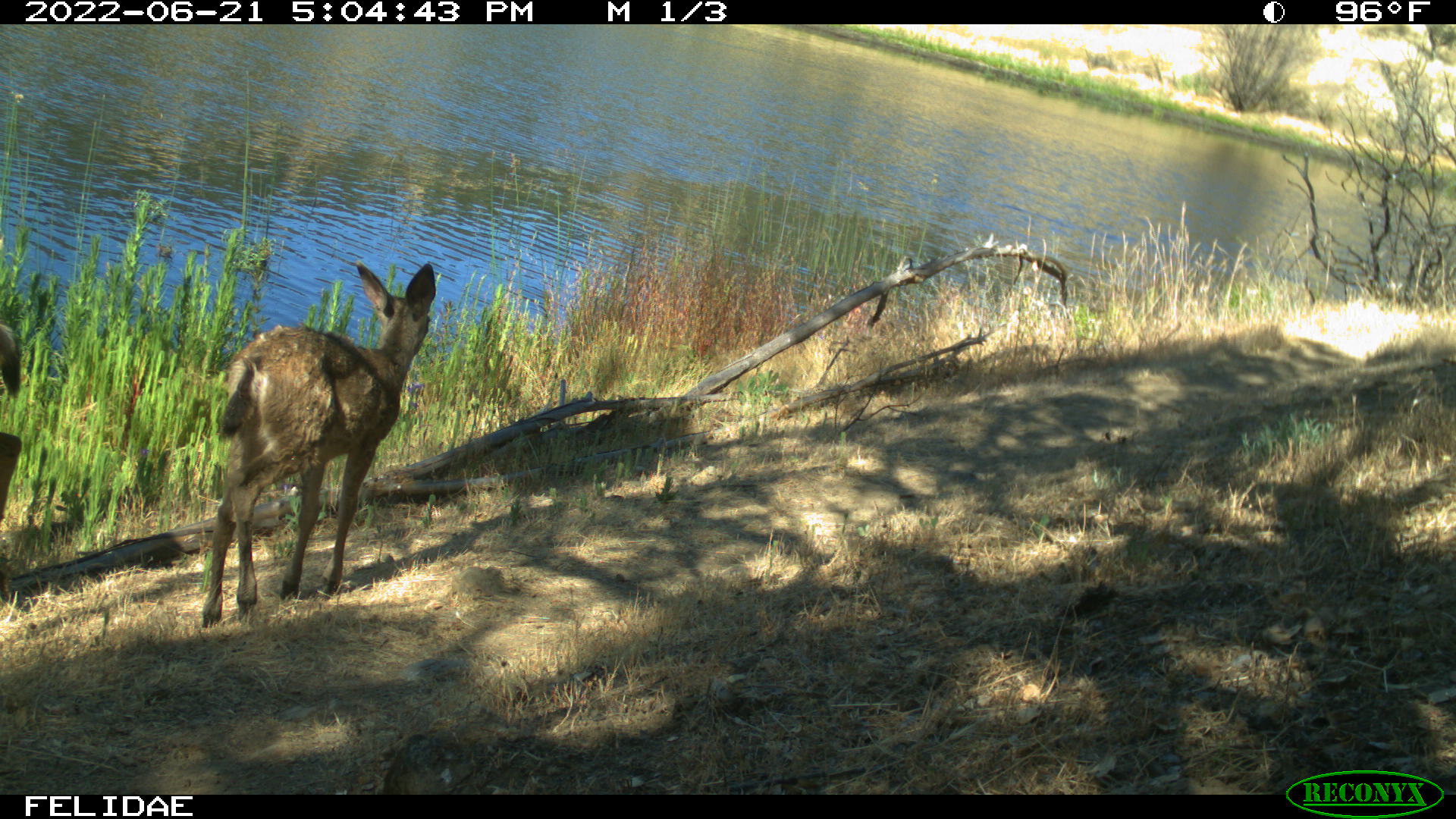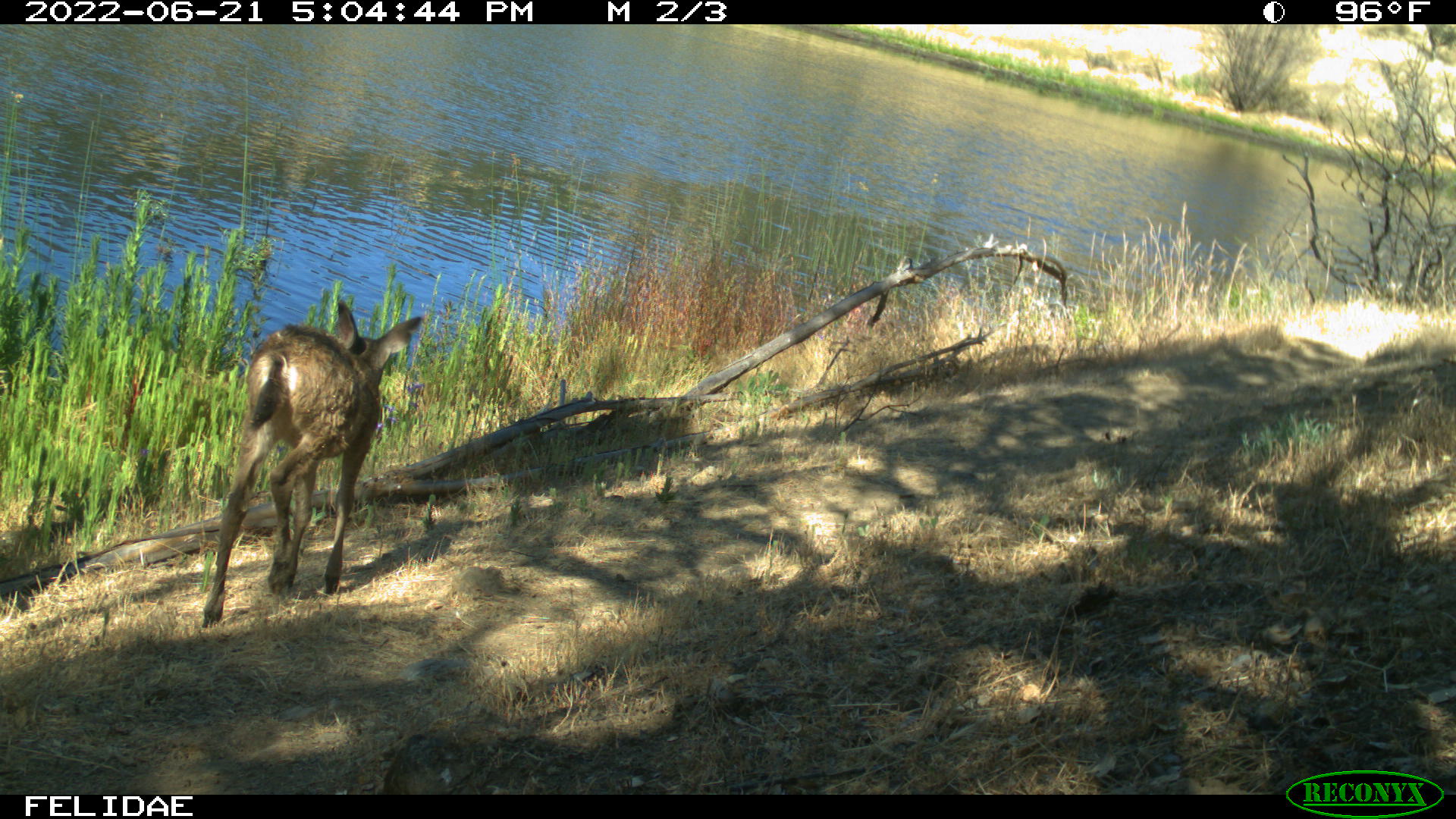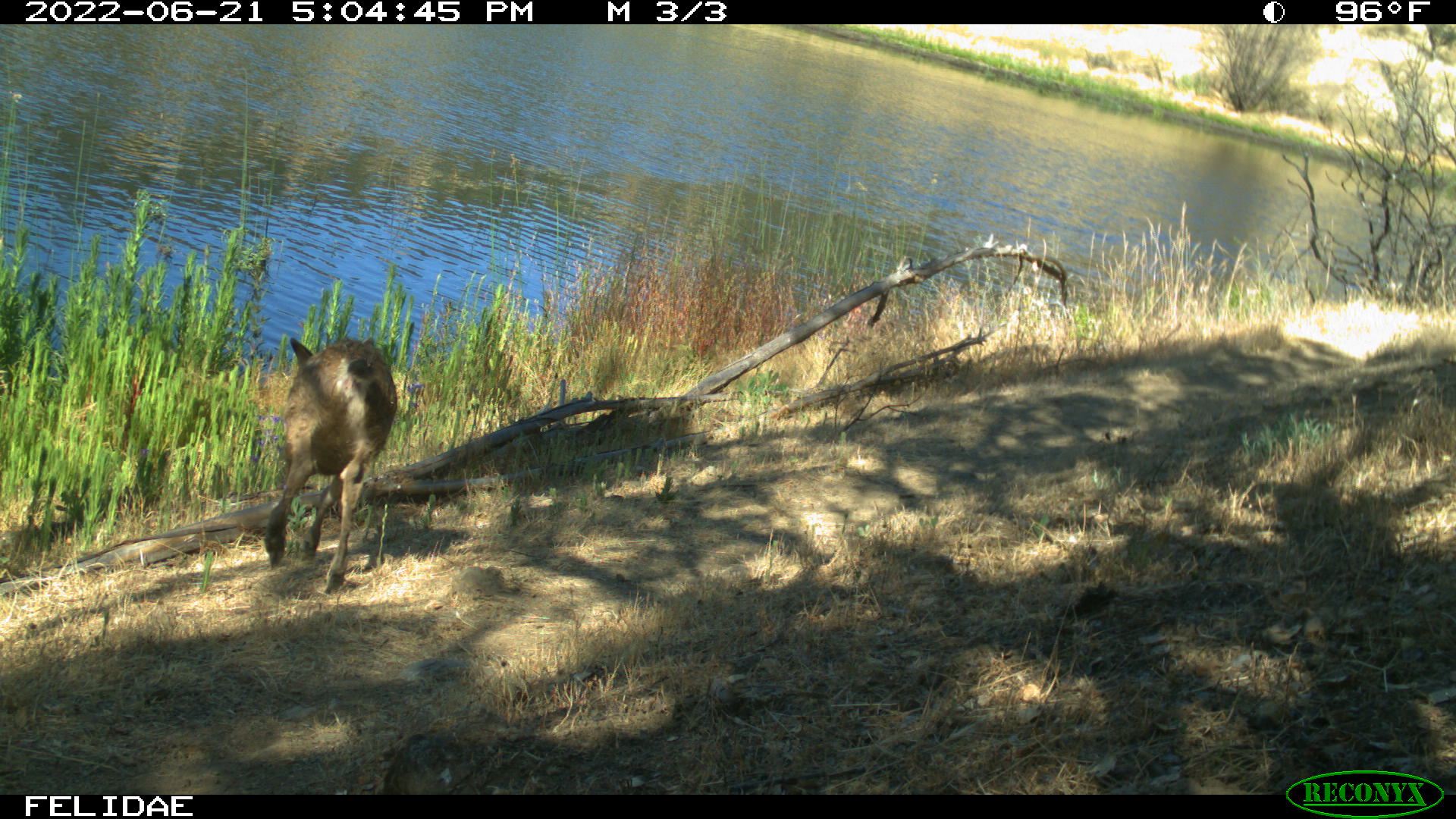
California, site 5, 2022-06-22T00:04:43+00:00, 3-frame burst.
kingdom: Animalia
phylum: Chordata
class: Mammalia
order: Artiodactyla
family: Cervidae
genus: Odocoileus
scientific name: Odocoileus hemionus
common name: mule deer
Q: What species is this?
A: Mule deer (Odocoileus hemionus).